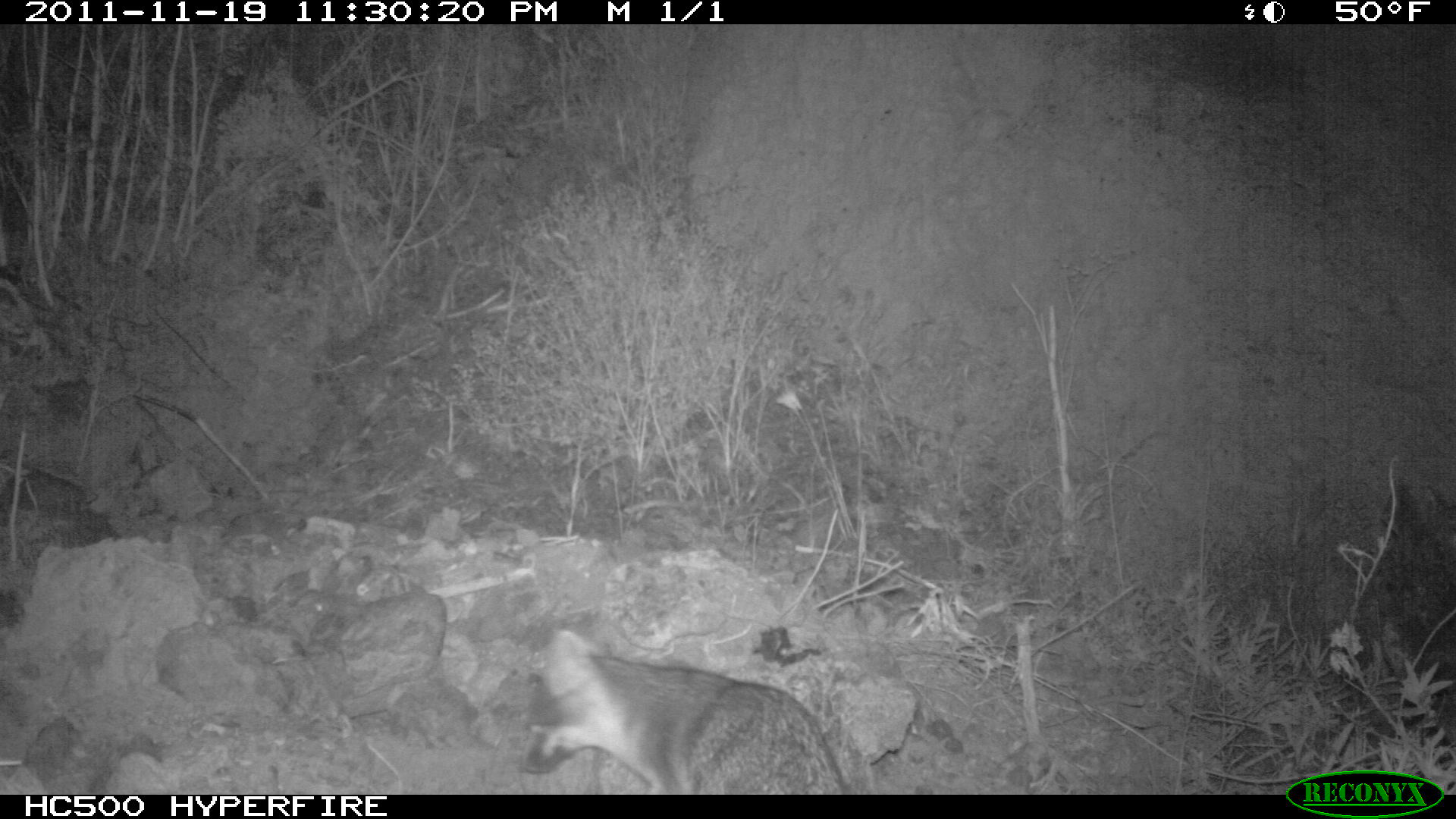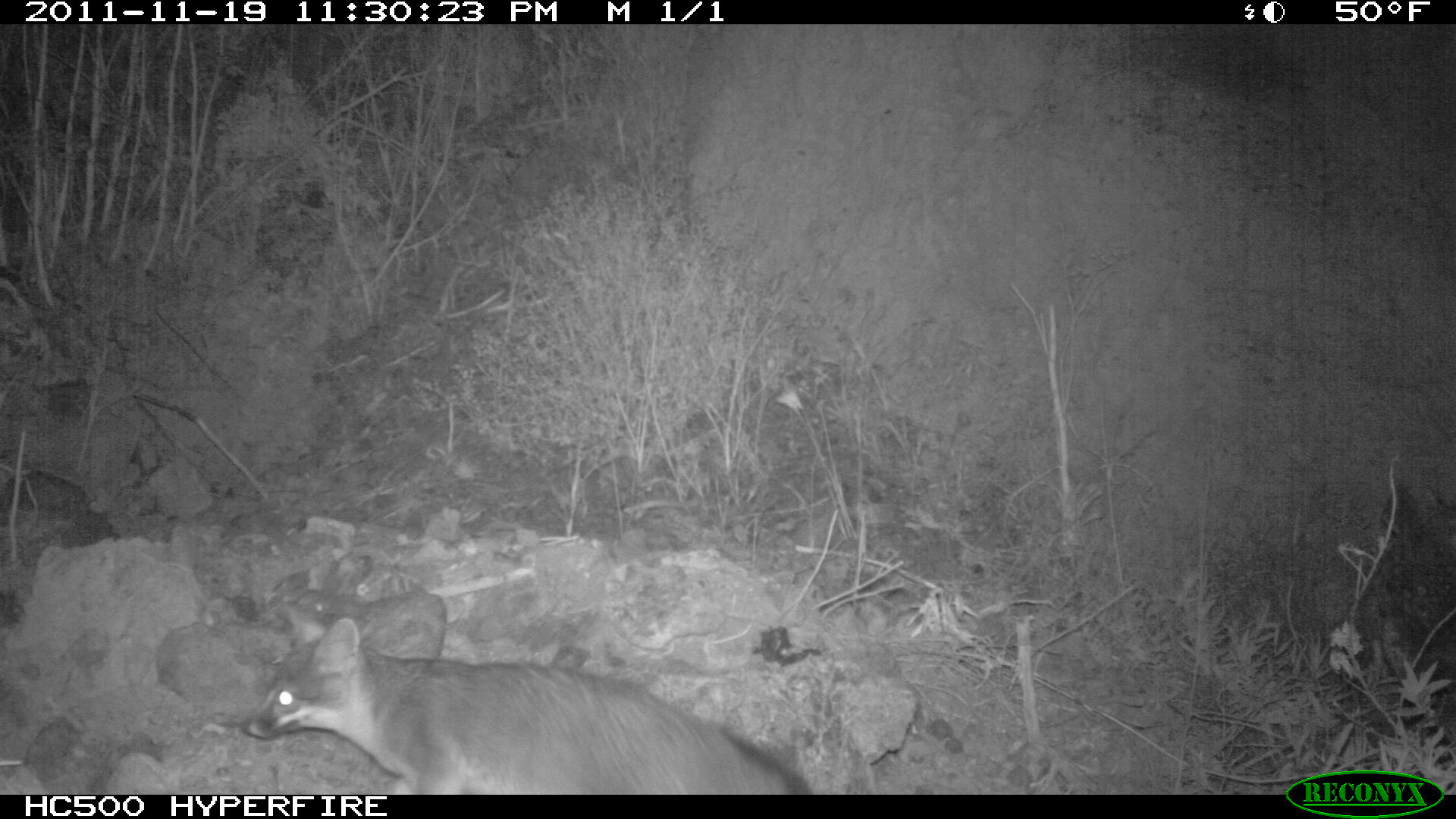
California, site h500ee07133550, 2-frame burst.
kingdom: Animalia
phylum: Chordata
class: Mammalia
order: Carnivora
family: Canidae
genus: Urocyon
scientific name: Urocyon littoralis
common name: island fox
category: fox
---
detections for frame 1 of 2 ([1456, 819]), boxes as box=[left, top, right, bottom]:
fox: box=[514, 614, 848, 792]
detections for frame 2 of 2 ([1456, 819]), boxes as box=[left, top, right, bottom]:
fox: box=[240, 607, 811, 794]